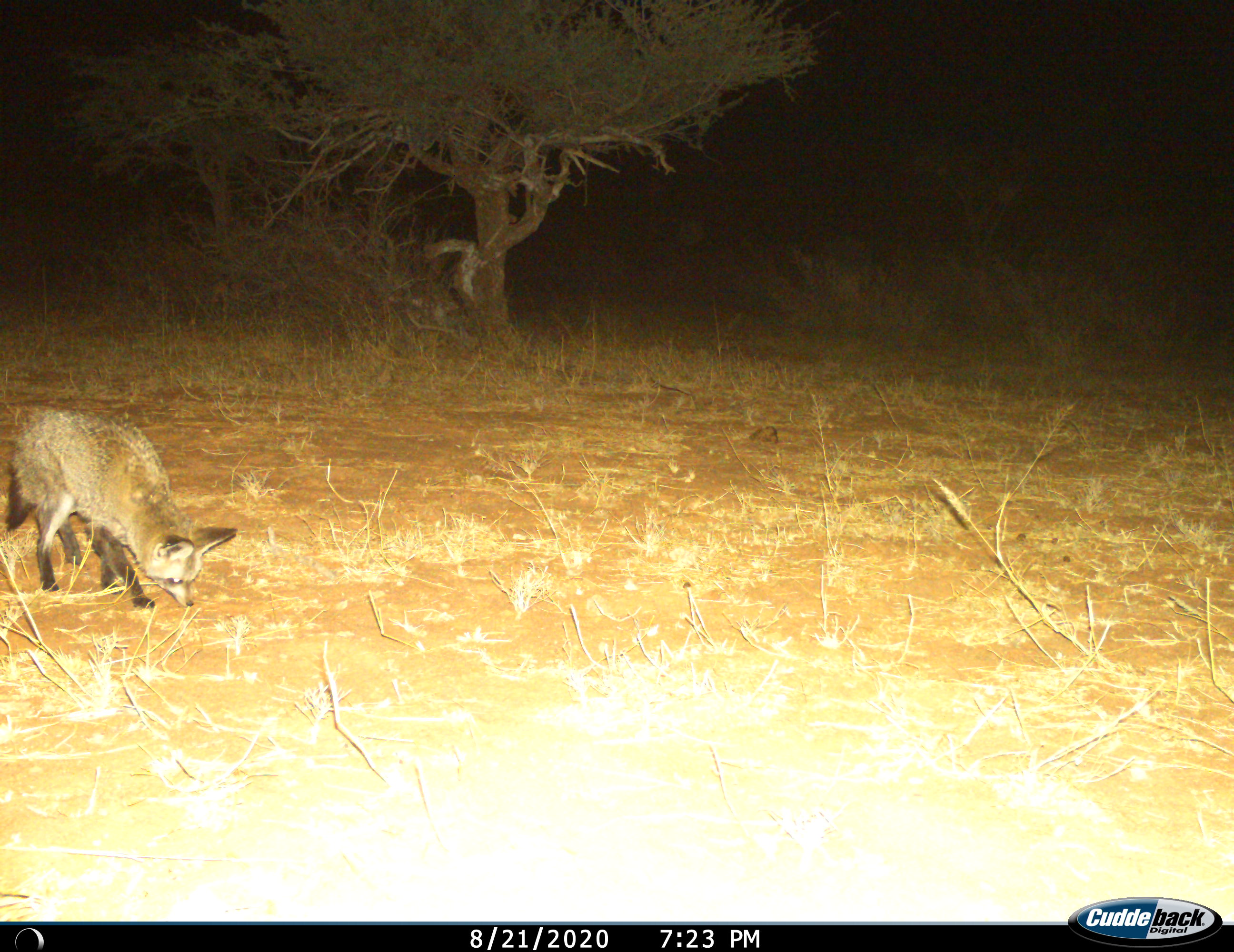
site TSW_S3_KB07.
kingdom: Animalia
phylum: Chordata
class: Mammalia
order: Carnivora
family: Canidae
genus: Otocyon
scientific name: Otocyon megalotis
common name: bat-eared fox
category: foxbateared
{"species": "foxbateared (bat-eared fox) (Otocyon megalotis)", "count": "1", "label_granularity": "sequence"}